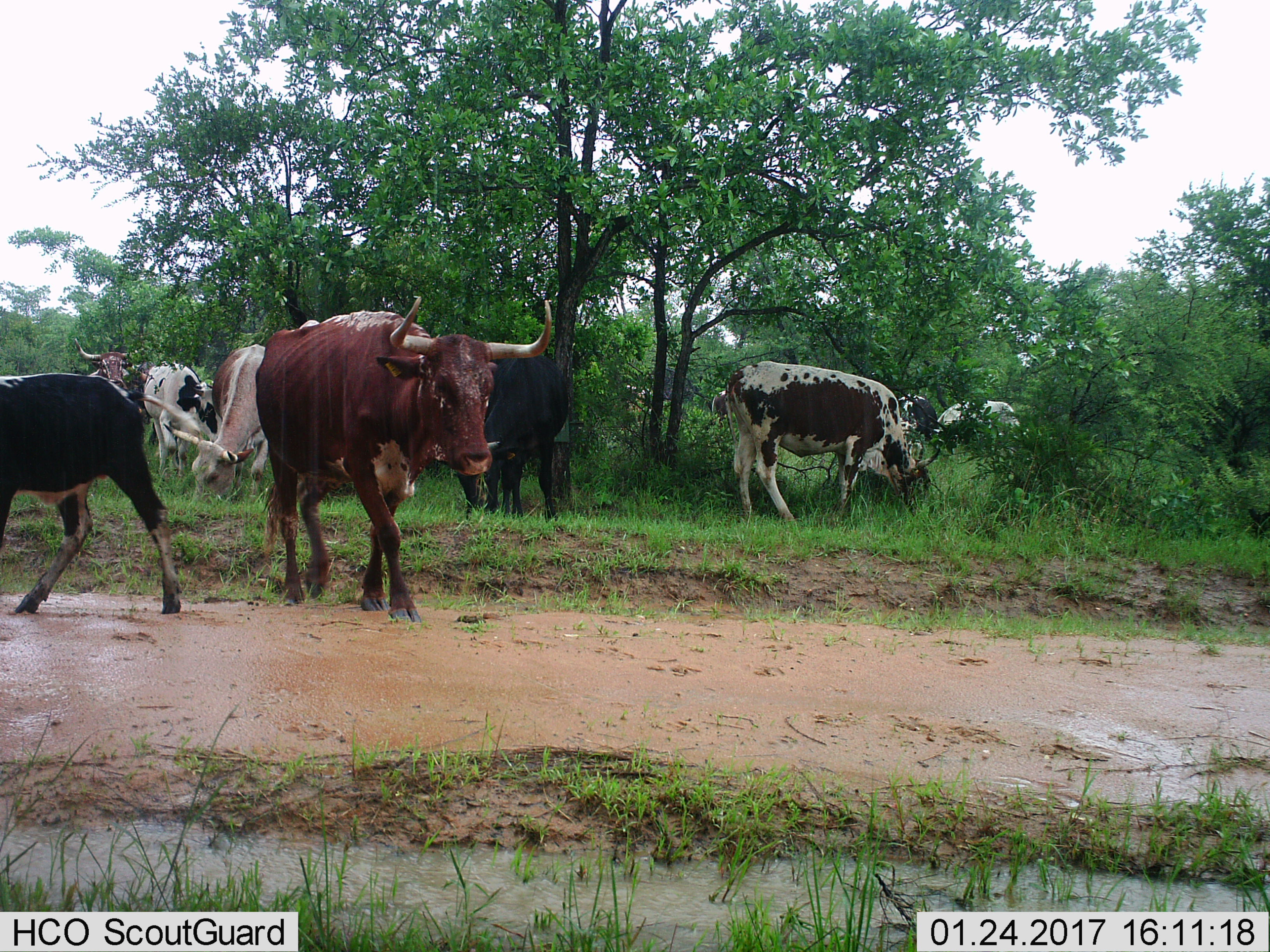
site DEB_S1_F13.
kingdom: Animalia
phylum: Chordata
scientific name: Vertebrata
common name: domestic animal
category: domesticanimal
Domesticanimal (domestic animal) (Vertebrata), count 10. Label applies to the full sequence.